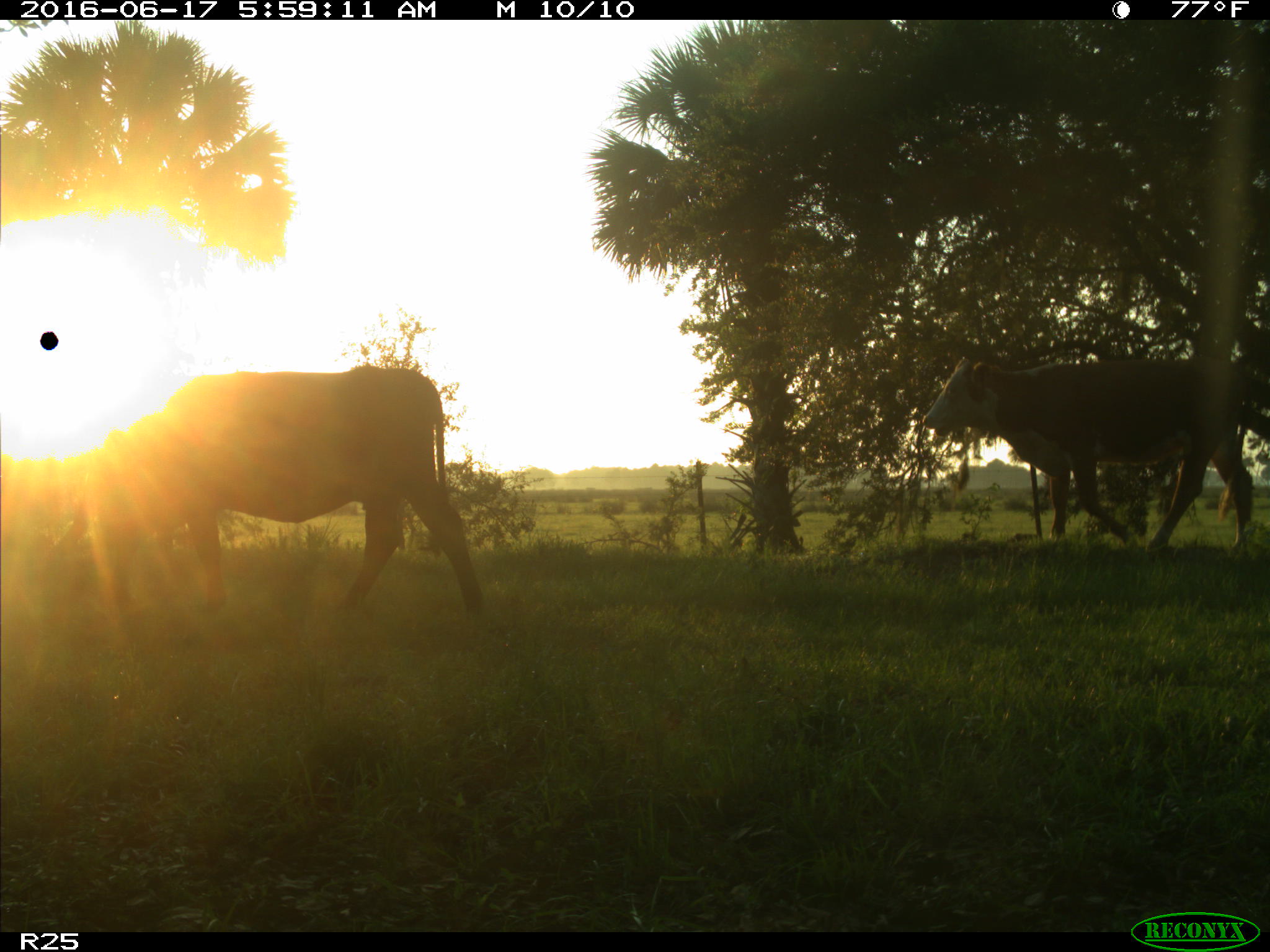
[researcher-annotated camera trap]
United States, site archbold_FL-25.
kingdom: Animalia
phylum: Chordata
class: Mammalia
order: Artiodactyla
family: Bovidae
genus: Bos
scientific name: Bos taurus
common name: domestic cow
Bos taurus (domestic cow).